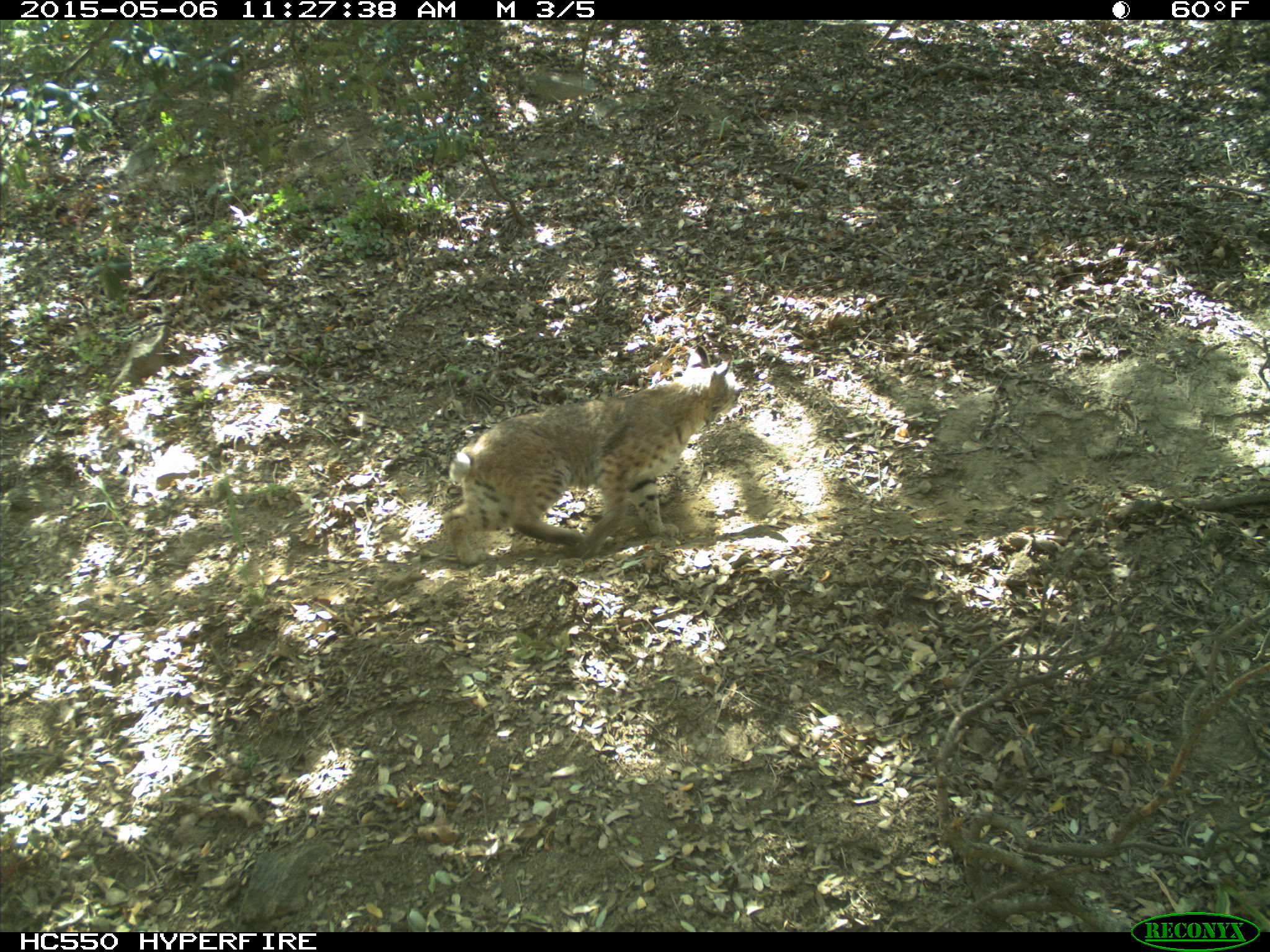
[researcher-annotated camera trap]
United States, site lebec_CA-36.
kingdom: Animalia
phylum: Chordata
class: Mammalia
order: Carnivora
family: Felidae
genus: Lynx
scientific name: Lynx rufus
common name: bobcat